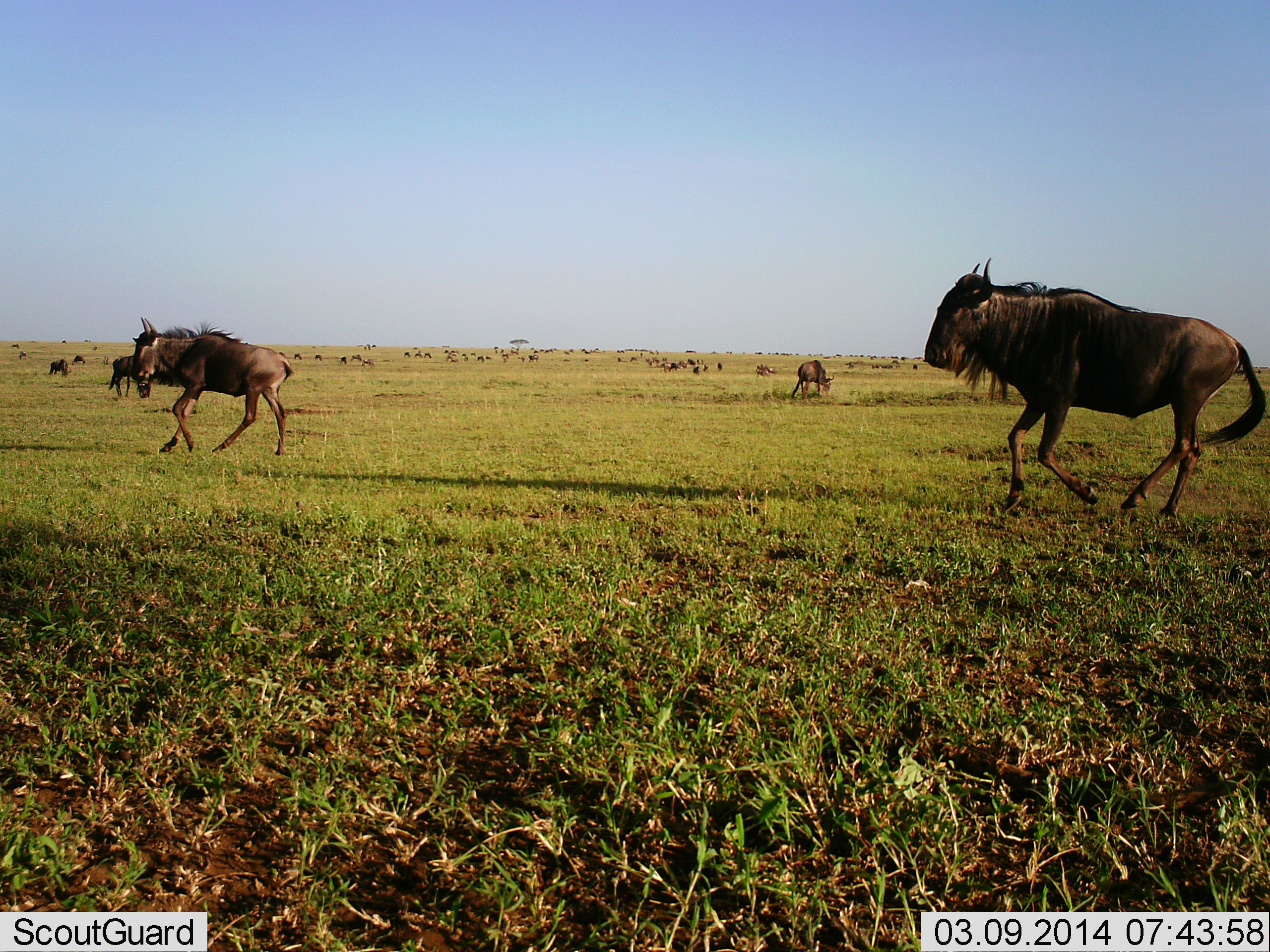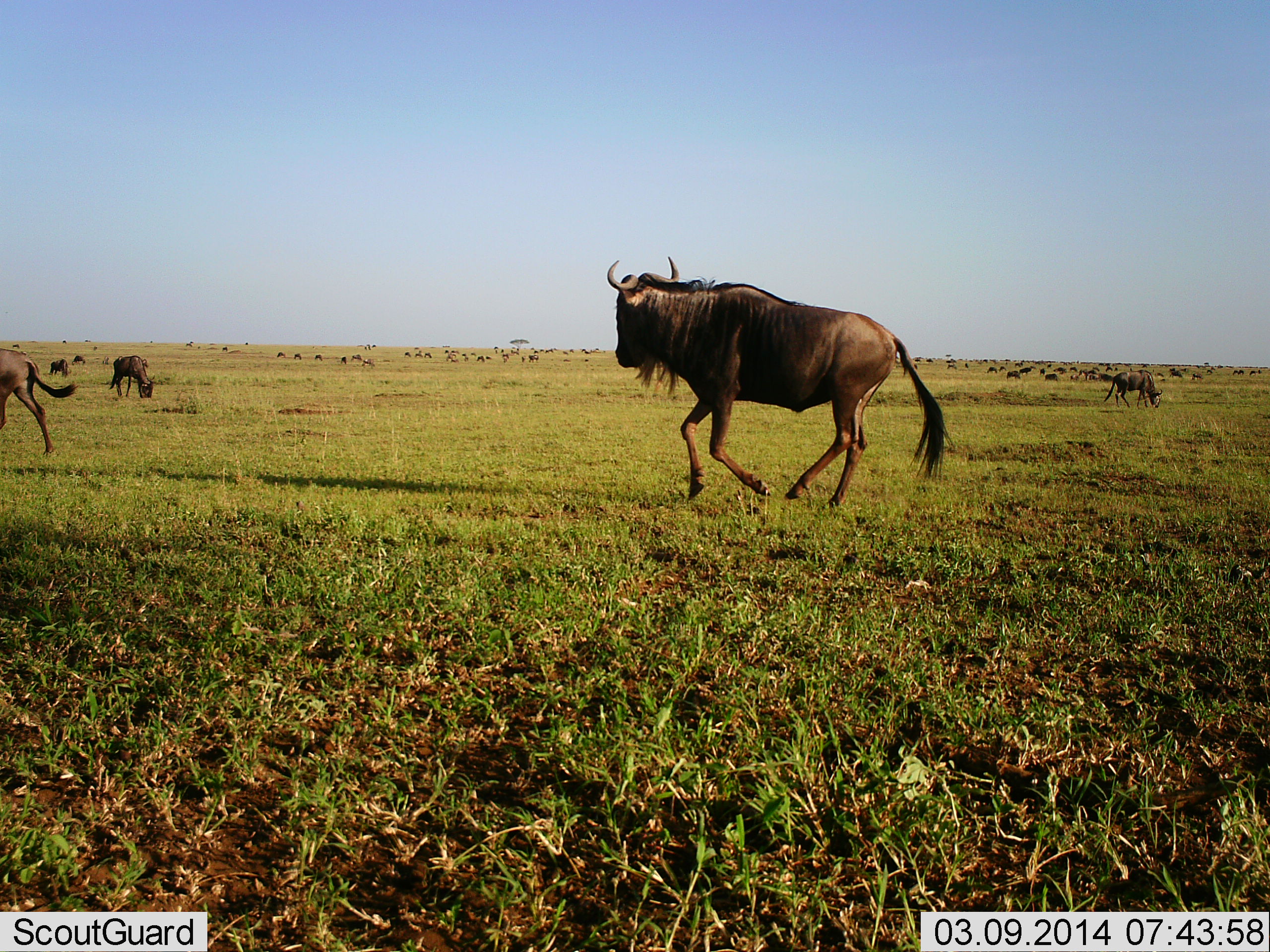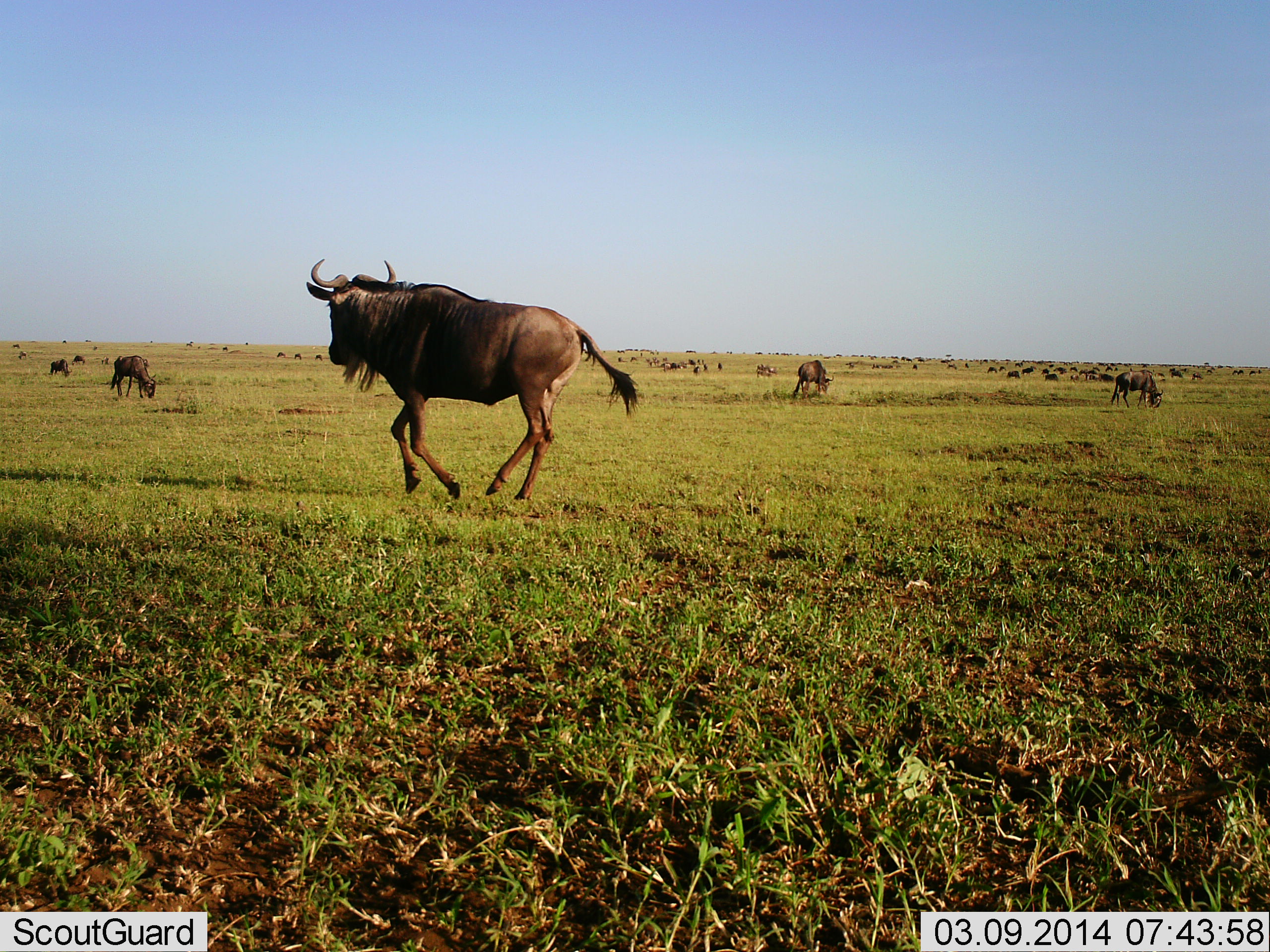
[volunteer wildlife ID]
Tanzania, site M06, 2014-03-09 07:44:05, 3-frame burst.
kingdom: Animalia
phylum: Chordata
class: Mammalia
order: Artiodactyla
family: Bovidae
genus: Connochaetes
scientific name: Connochaetes taurinus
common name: blue wildebeest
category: wildebeest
Wildebeest (blue wildebeest) (Connochaetes taurinus), count 11-50. Behavior (volunteer vote fractions): standing 40%, resting 10%, moving 100%, interacting 10%. Young present (vote fraction): 20%. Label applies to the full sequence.